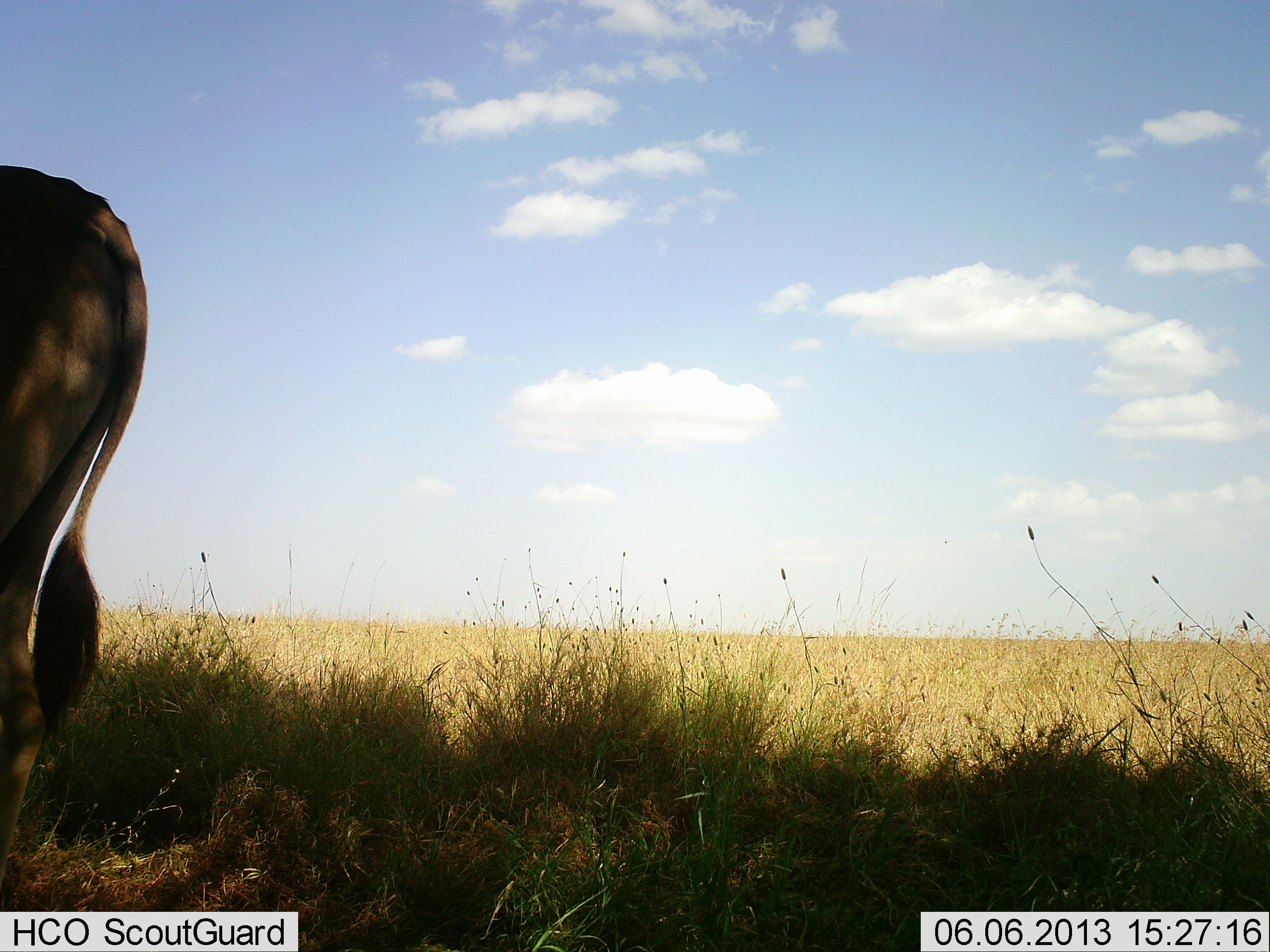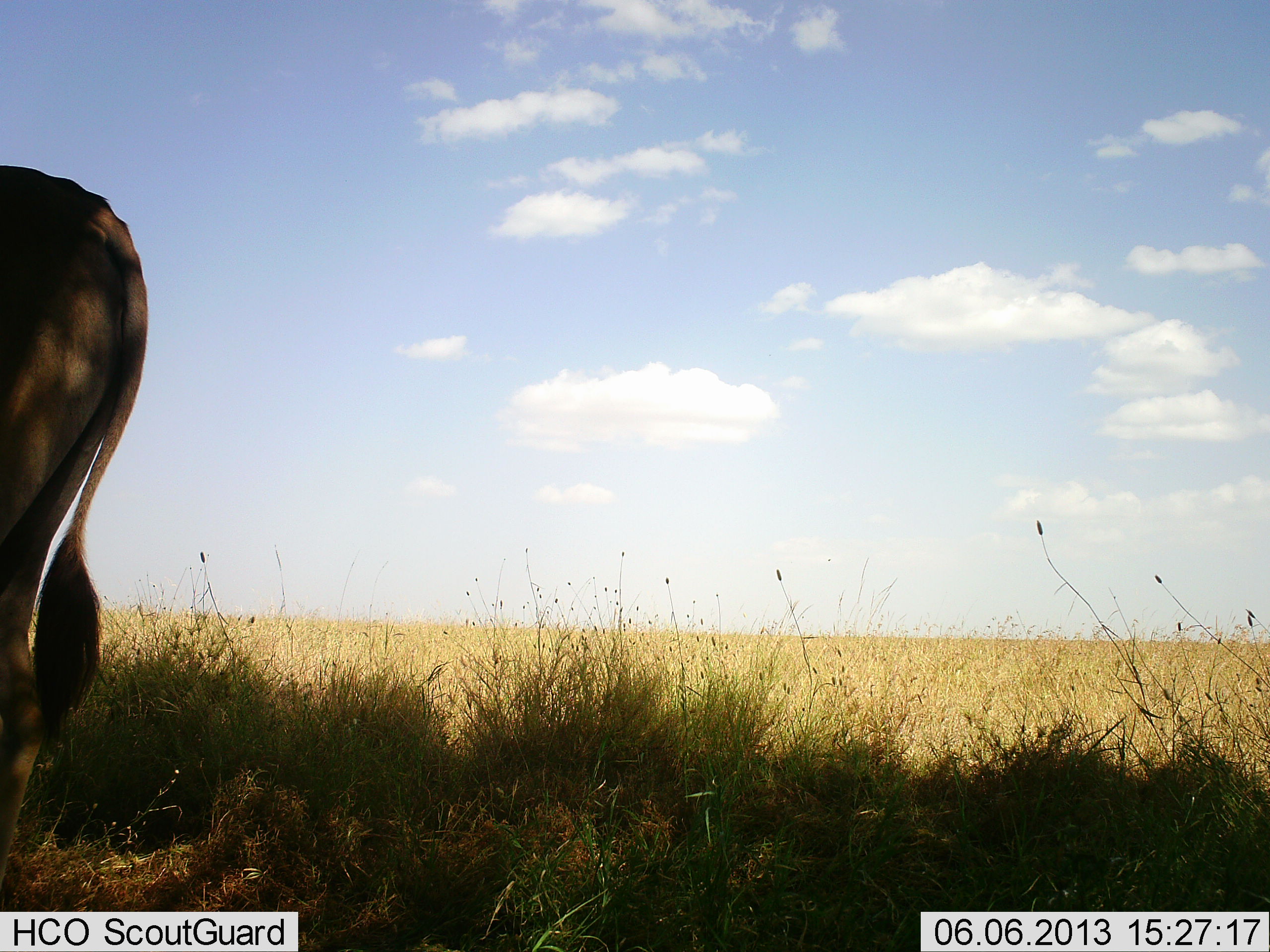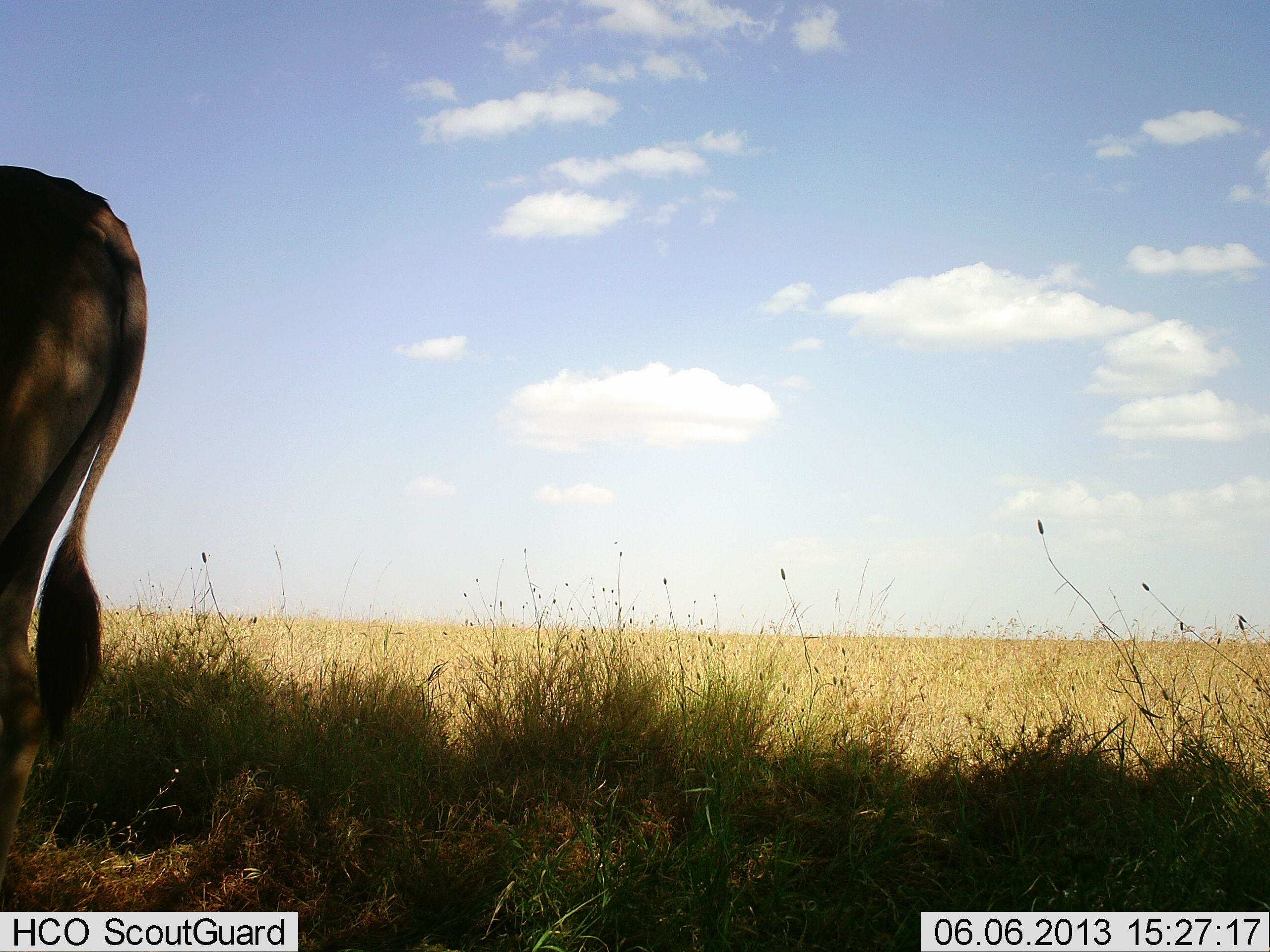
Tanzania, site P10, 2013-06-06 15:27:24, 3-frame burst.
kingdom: Animalia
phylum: Chordata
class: Mammalia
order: Artiodactyla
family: Bovidae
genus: Tragelaphus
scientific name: Tragelaphus oryx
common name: eland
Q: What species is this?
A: Eland (Tragelaphus oryx).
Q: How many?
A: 1.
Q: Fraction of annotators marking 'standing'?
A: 100%.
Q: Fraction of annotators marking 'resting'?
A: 0%.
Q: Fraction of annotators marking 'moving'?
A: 0%.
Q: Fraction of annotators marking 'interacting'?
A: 0%.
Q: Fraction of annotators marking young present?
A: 0%.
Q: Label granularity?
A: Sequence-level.